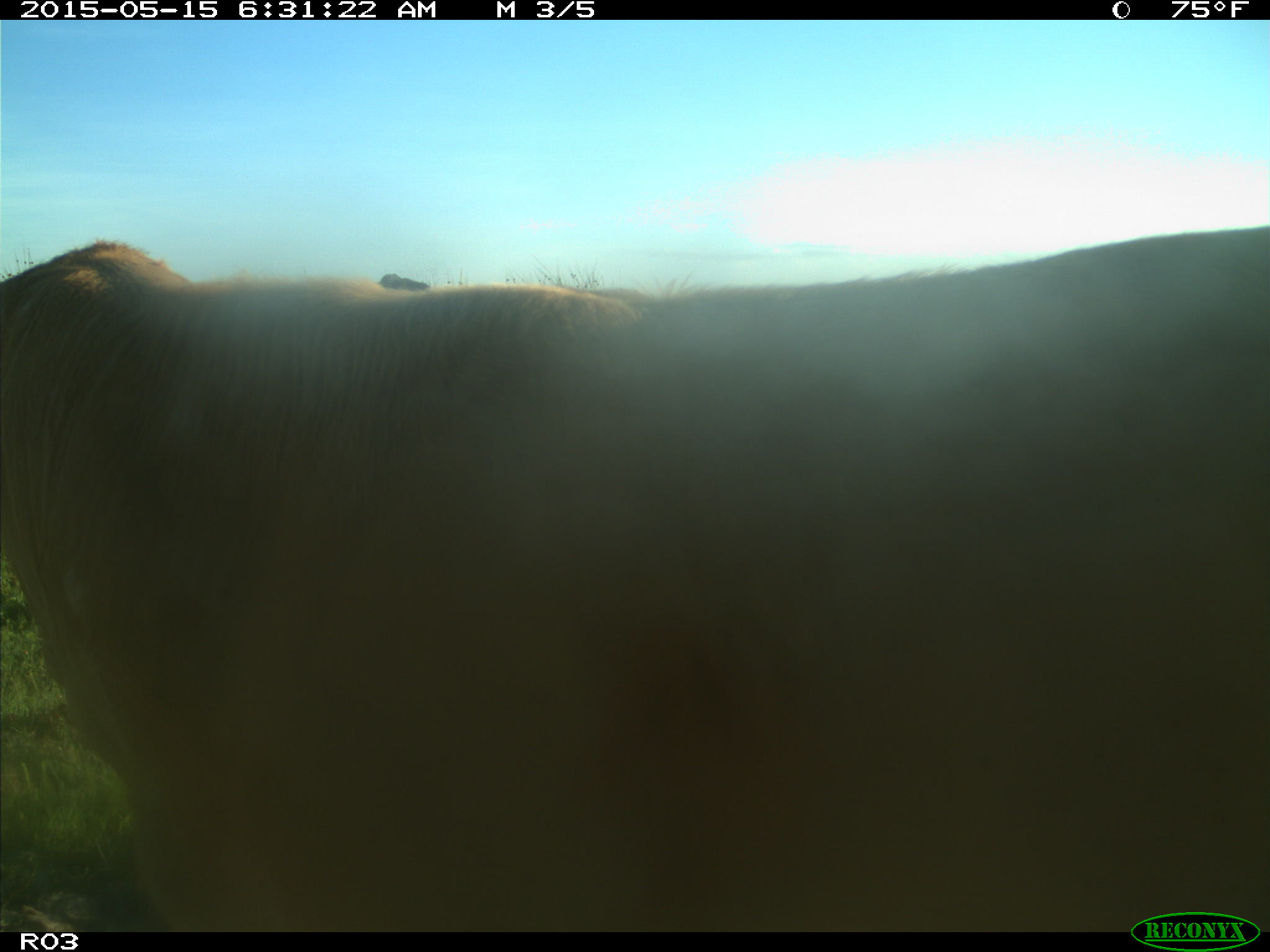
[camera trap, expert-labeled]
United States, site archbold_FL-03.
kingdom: Animalia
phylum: Chordata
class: Mammalia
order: Artiodactyla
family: Bovidae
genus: Bos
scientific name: Bos taurus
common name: domestic cow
Bos taurus (domestic cow).